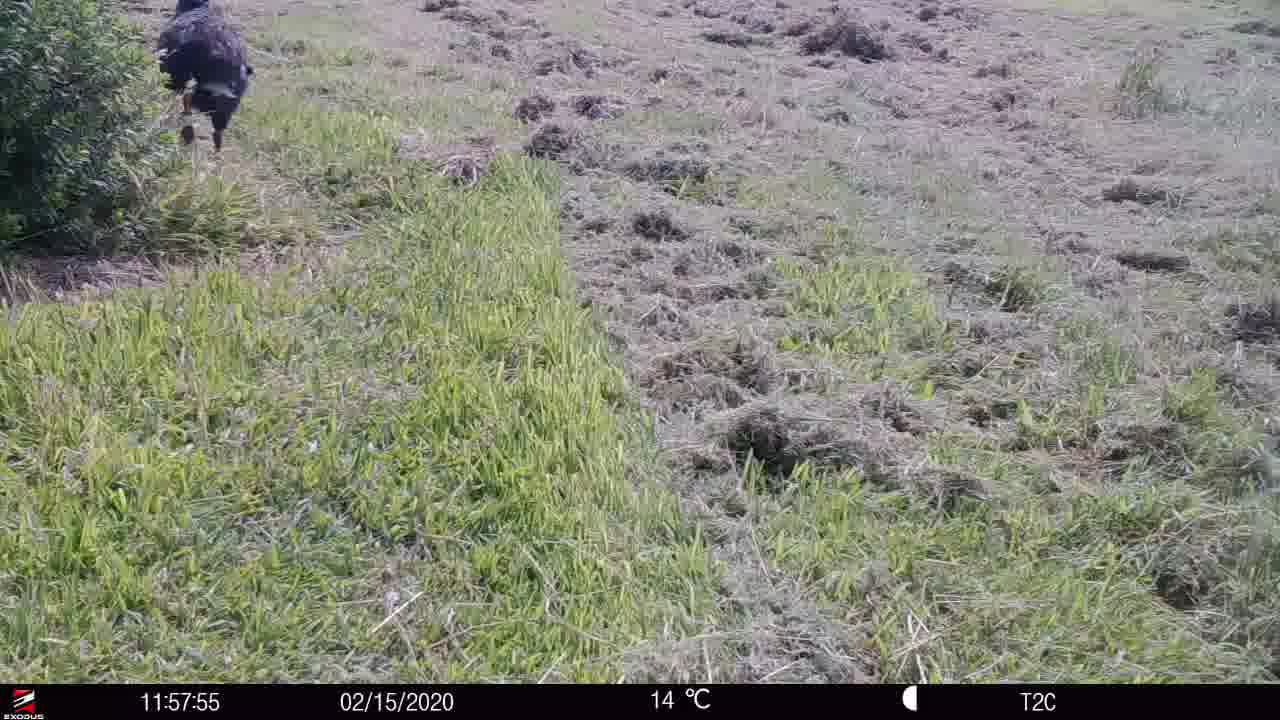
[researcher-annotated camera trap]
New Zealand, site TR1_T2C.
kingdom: Animalia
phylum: Chordata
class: Aves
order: Gruiformes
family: Rallidae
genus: Porphyrio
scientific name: Porphyrio mantelli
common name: takahe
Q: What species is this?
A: Takahe (Porphyrio mantelli).